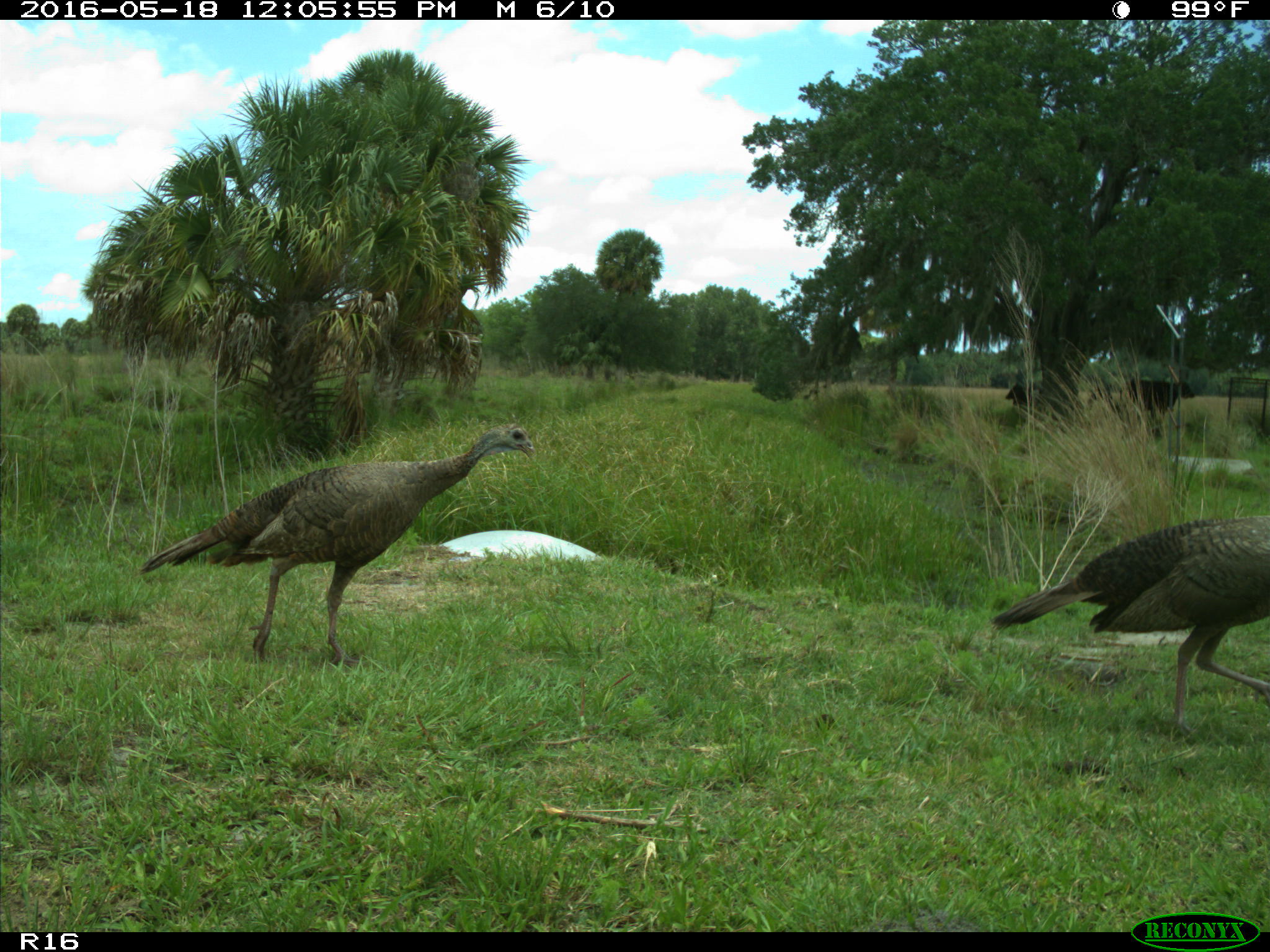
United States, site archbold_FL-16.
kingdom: Animalia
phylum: Chordata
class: Mammalia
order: Artiodactyla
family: Bovidae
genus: Bos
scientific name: Bos taurus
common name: domestic cow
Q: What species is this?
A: Bos taurus (domestic cow).